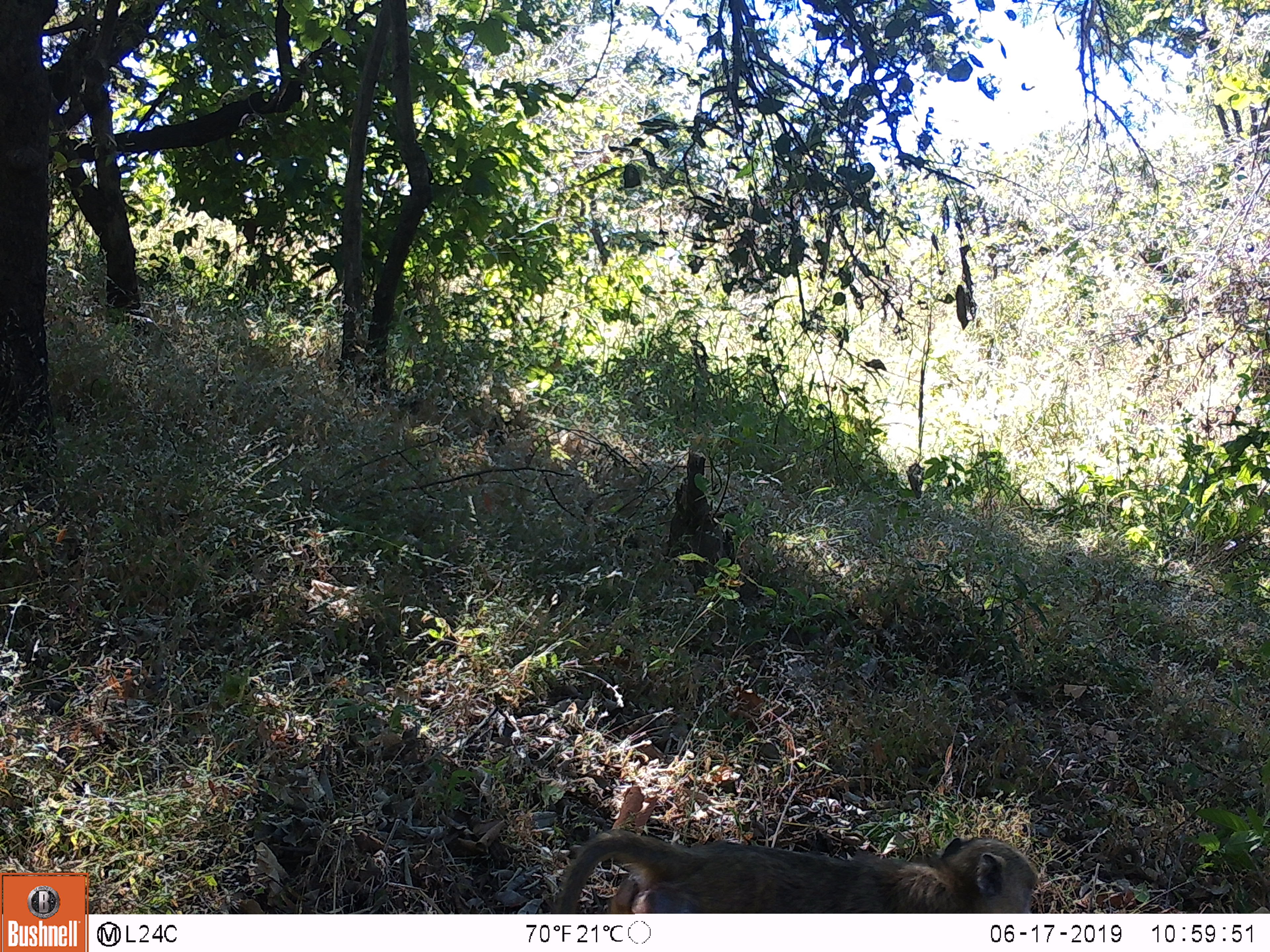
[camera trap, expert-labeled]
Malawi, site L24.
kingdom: Animalia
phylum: Chordata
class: Mammalia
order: Primates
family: Cercopithecidae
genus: Papio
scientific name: Papio cynocephalus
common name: yellow baboon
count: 1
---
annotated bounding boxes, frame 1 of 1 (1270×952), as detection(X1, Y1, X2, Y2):
yellow baboon: detection(540, 811, 1047, 908)